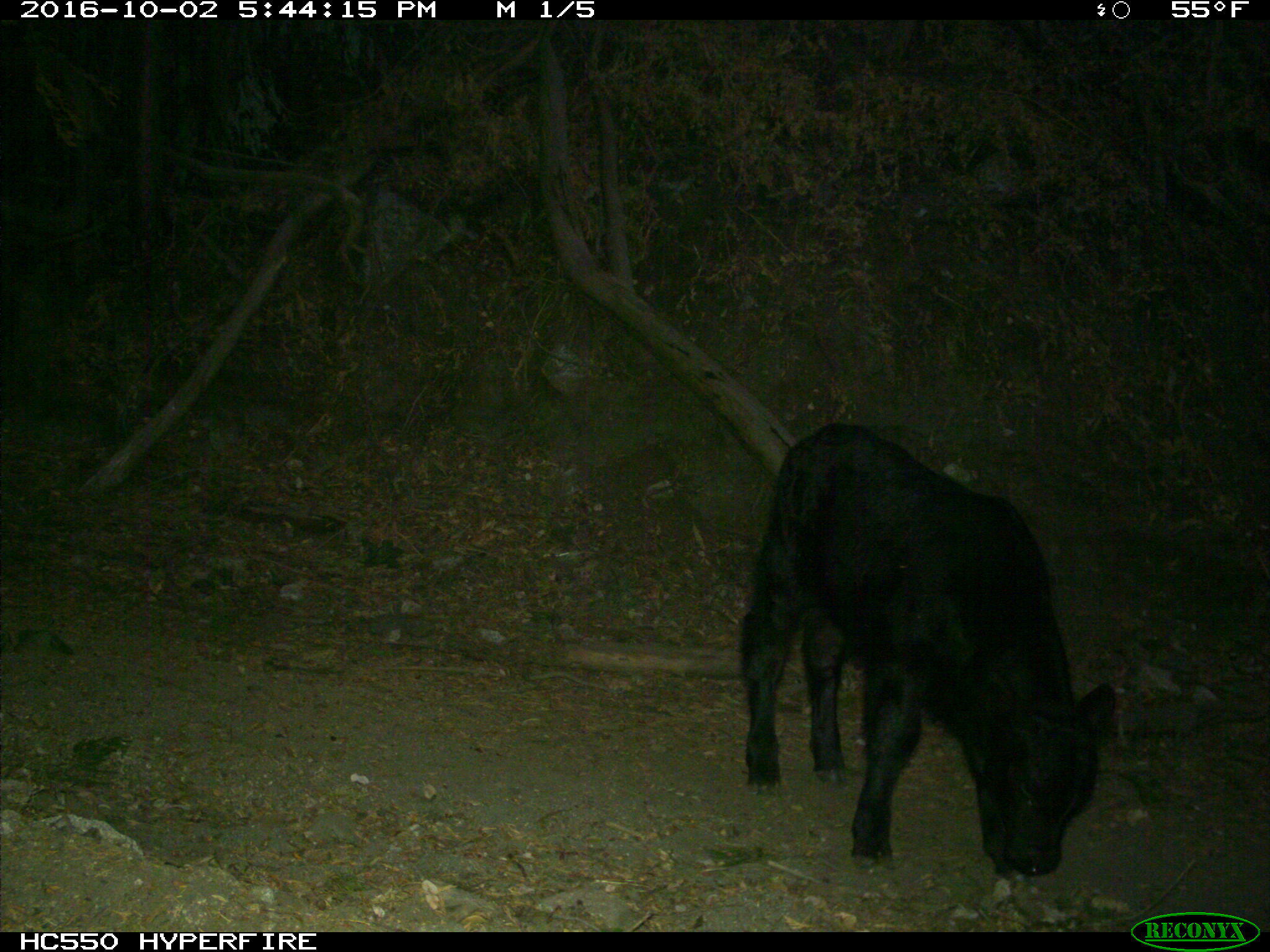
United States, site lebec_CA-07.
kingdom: Animalia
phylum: Chordata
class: Mammalia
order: Artiodactyla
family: Bovidae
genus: Bos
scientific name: Bos taurus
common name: domestic cow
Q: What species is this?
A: Bos taurus (domestic cow).